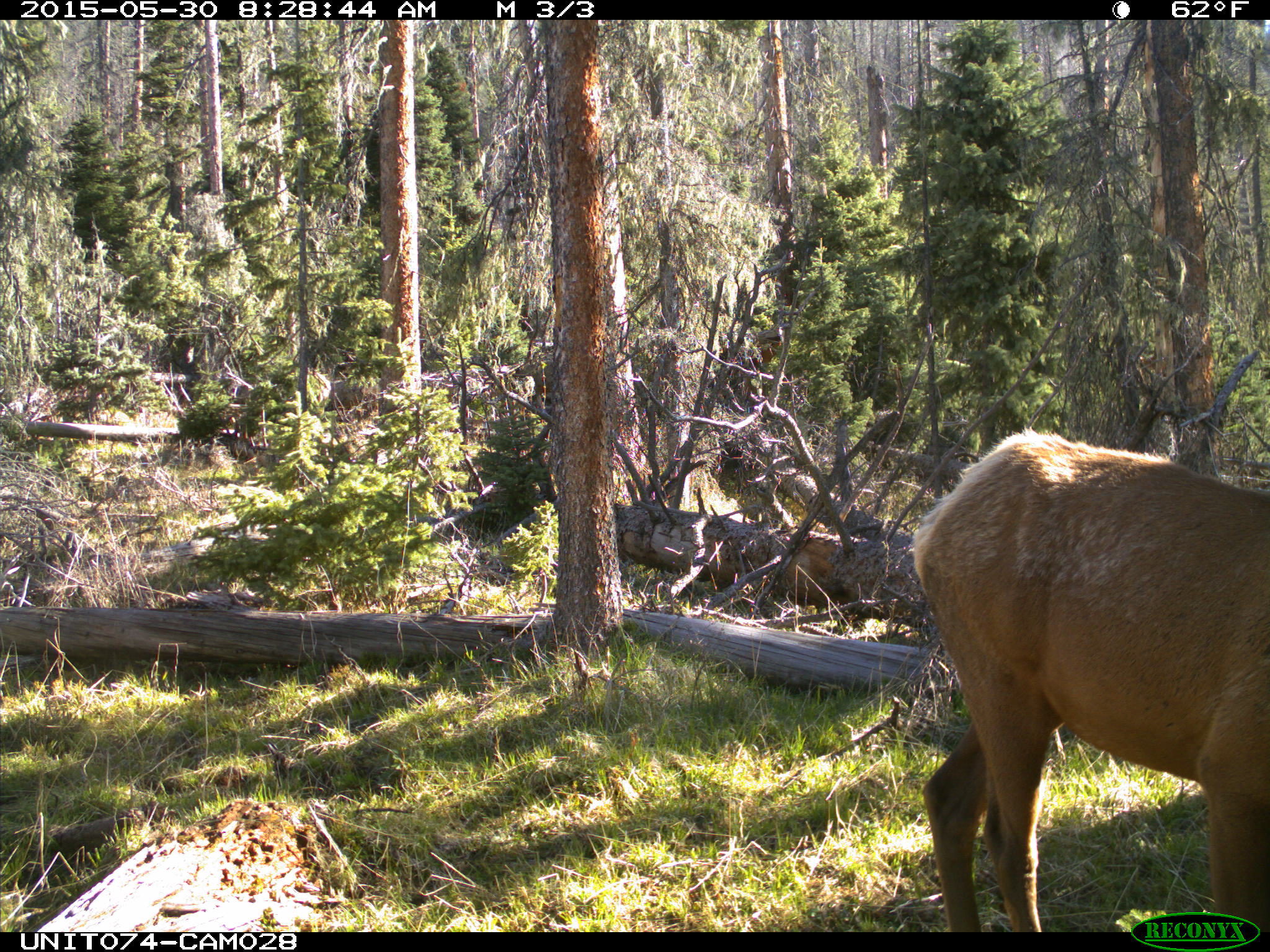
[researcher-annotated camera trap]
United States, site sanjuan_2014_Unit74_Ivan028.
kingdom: Animalia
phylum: Chordata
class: Mammalia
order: Artiodactyla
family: Cervidae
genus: Cervus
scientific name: Cervus elaphus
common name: red deer